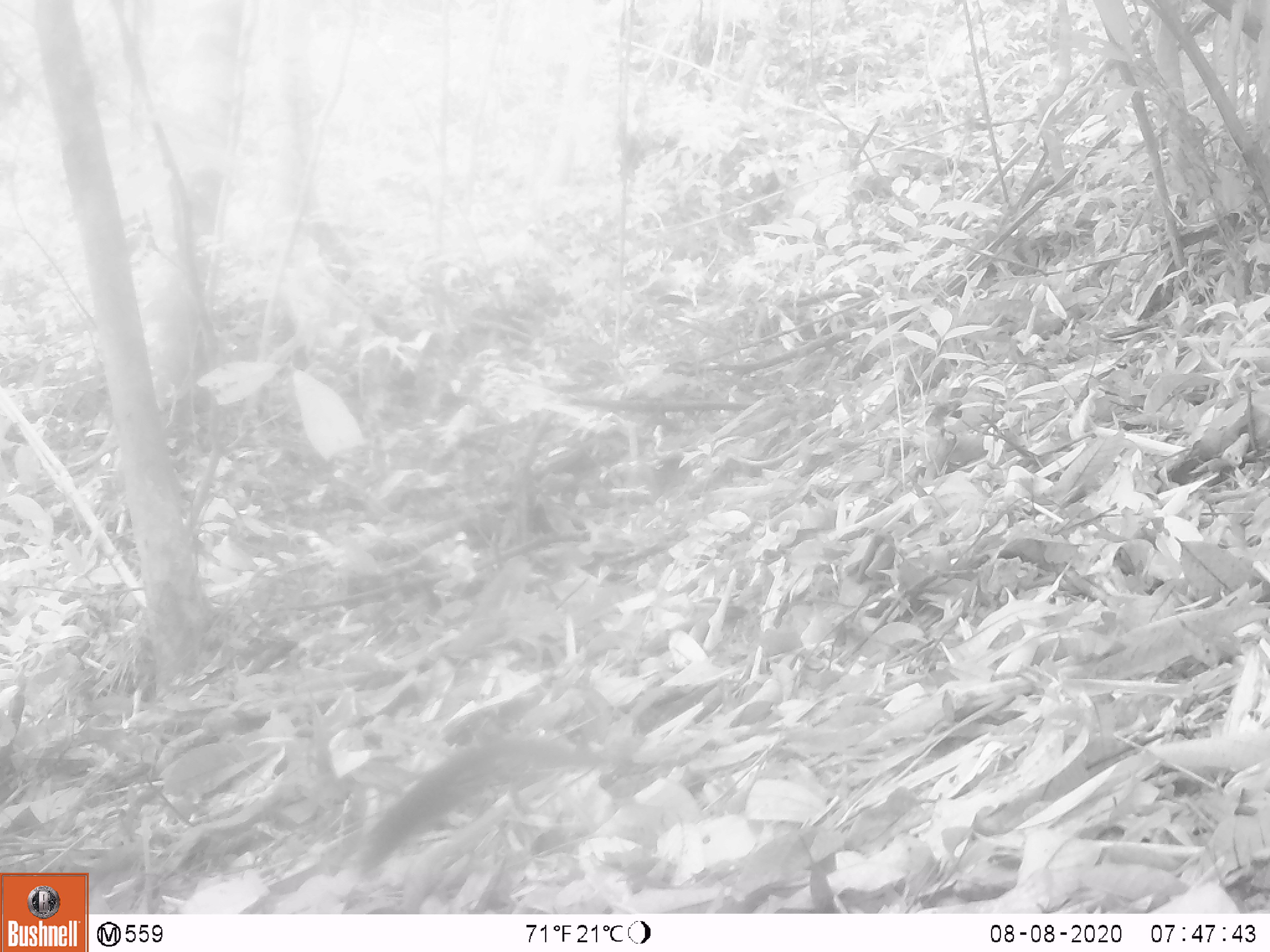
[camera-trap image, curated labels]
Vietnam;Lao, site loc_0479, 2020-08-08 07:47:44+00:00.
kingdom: Animalia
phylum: Chordata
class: Mammalia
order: Scandentia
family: Tupaiidae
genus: Tupaia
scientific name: Tupaia belangeri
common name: northern treeshrew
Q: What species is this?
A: Northern treeshrew (Tupaia belangeri).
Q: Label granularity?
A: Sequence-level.